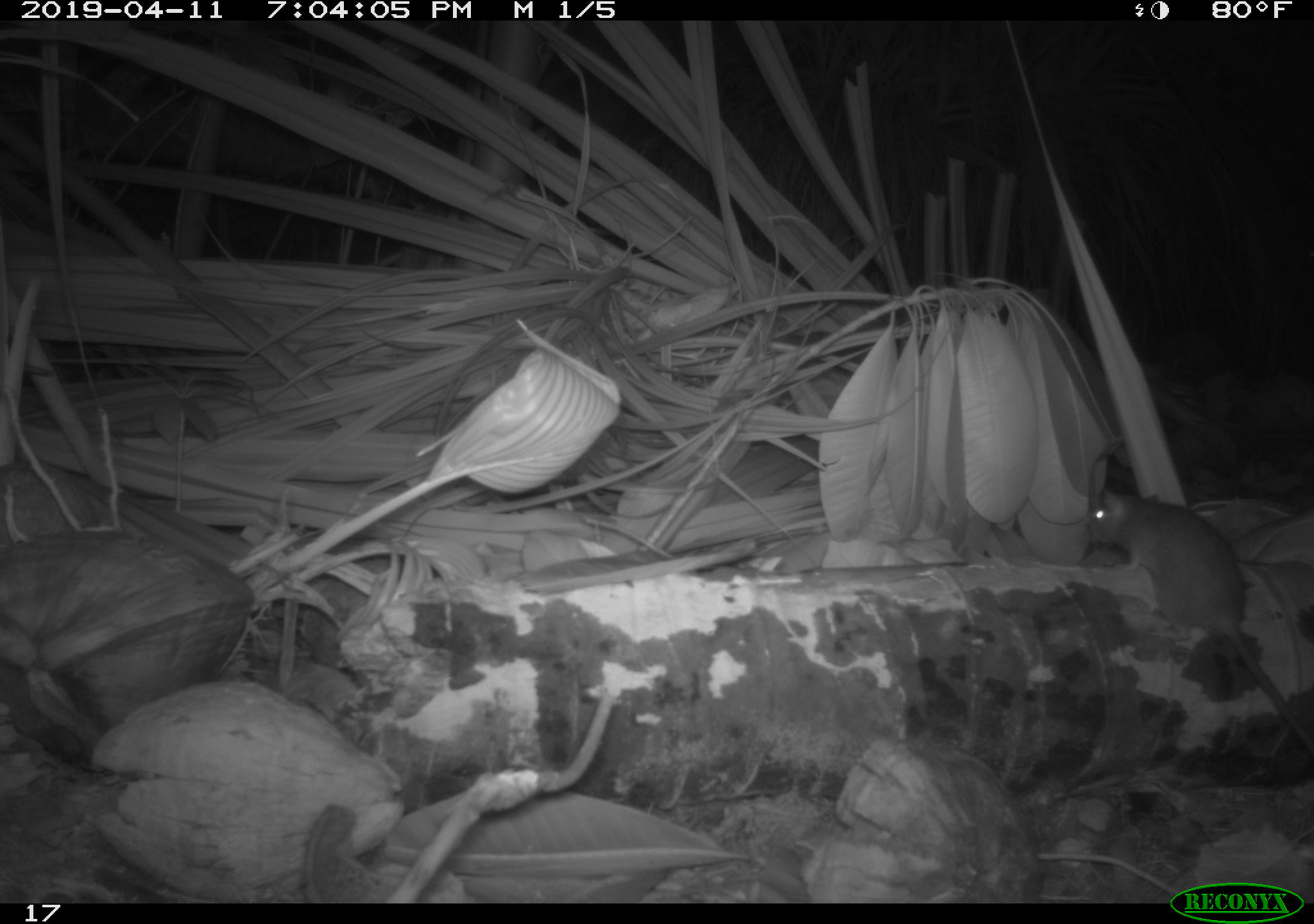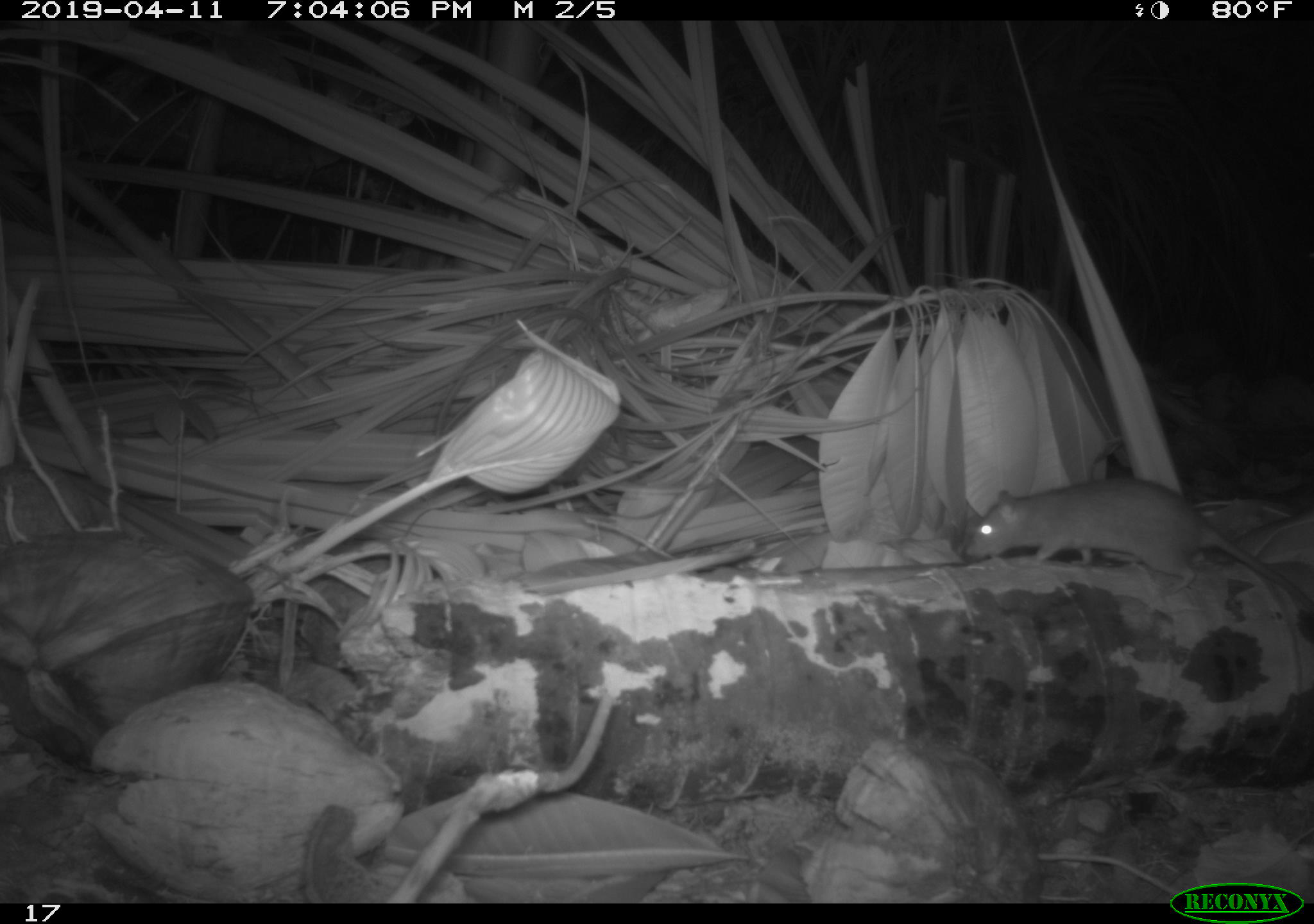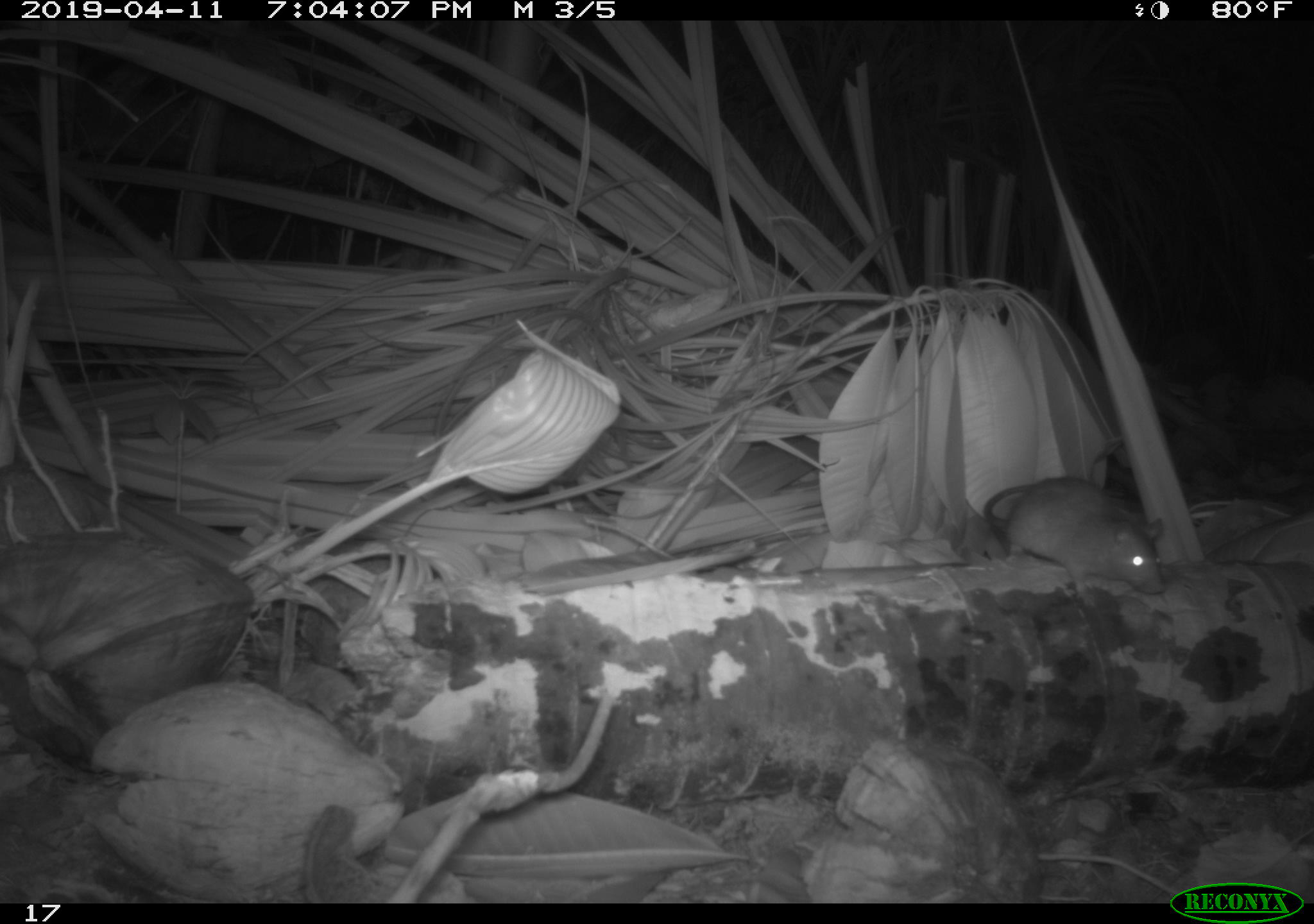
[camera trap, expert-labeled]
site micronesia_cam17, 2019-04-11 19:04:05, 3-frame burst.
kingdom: Animalia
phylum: Chordata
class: Mammalia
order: Rodentia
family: Muridae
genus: Rattus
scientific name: Rattus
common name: rat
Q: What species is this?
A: Rat (Rattus).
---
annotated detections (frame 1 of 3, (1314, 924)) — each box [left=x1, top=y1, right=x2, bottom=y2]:
rat: [left=1079, top=455, right=1302, bottom=752]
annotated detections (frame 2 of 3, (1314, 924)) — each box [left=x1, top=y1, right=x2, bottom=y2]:
rat: [left=957, top=479, right=1310, bottom=597]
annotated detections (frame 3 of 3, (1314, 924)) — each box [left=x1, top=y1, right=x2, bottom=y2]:
rat: [left=967, top=475, right=1164, bottom=601]